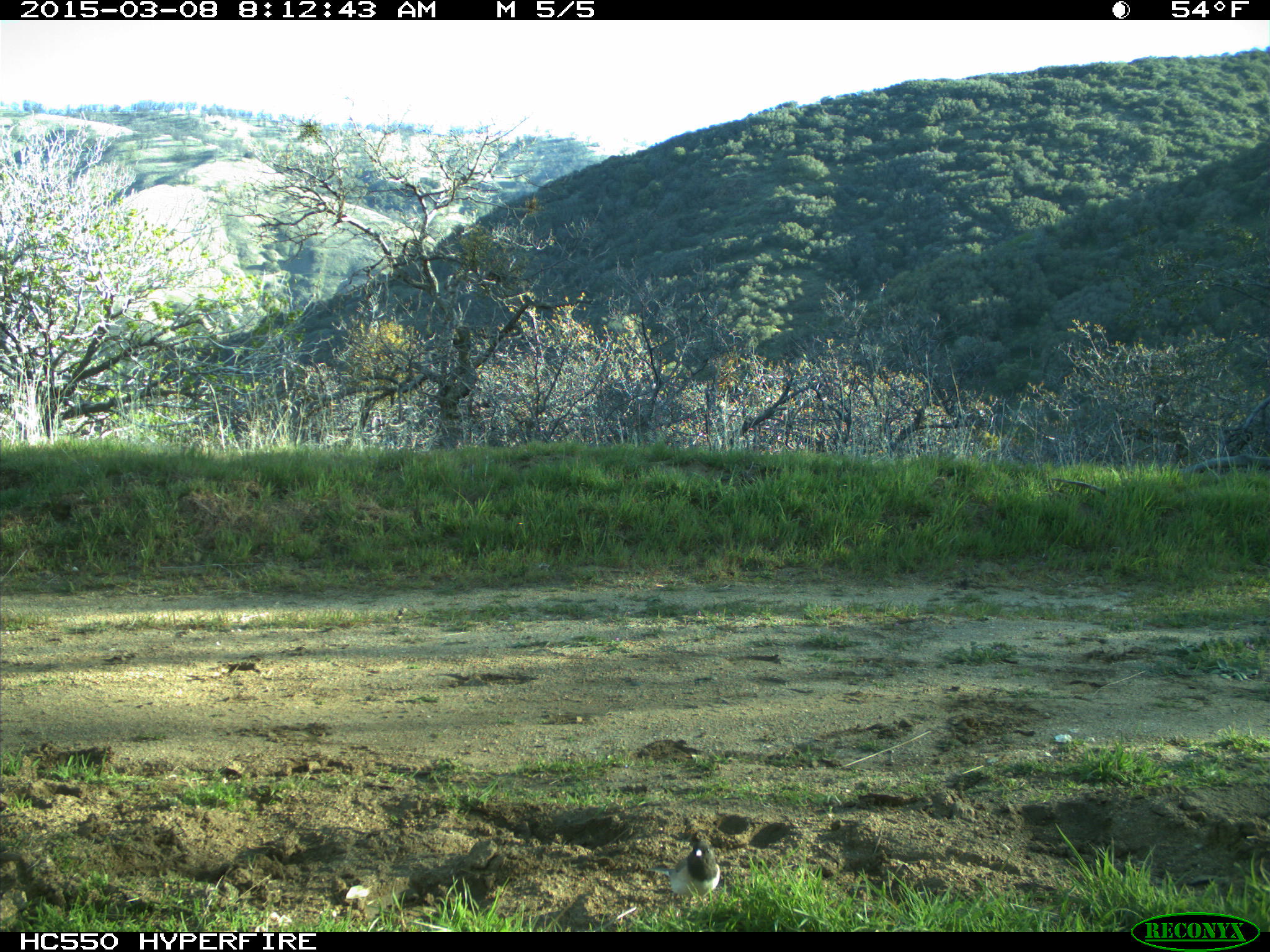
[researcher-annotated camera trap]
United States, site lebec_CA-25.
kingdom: Animalia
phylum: Chordata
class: Aves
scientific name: Aves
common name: birds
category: unidentified bird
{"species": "unidentified bird (birds) (Aves)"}